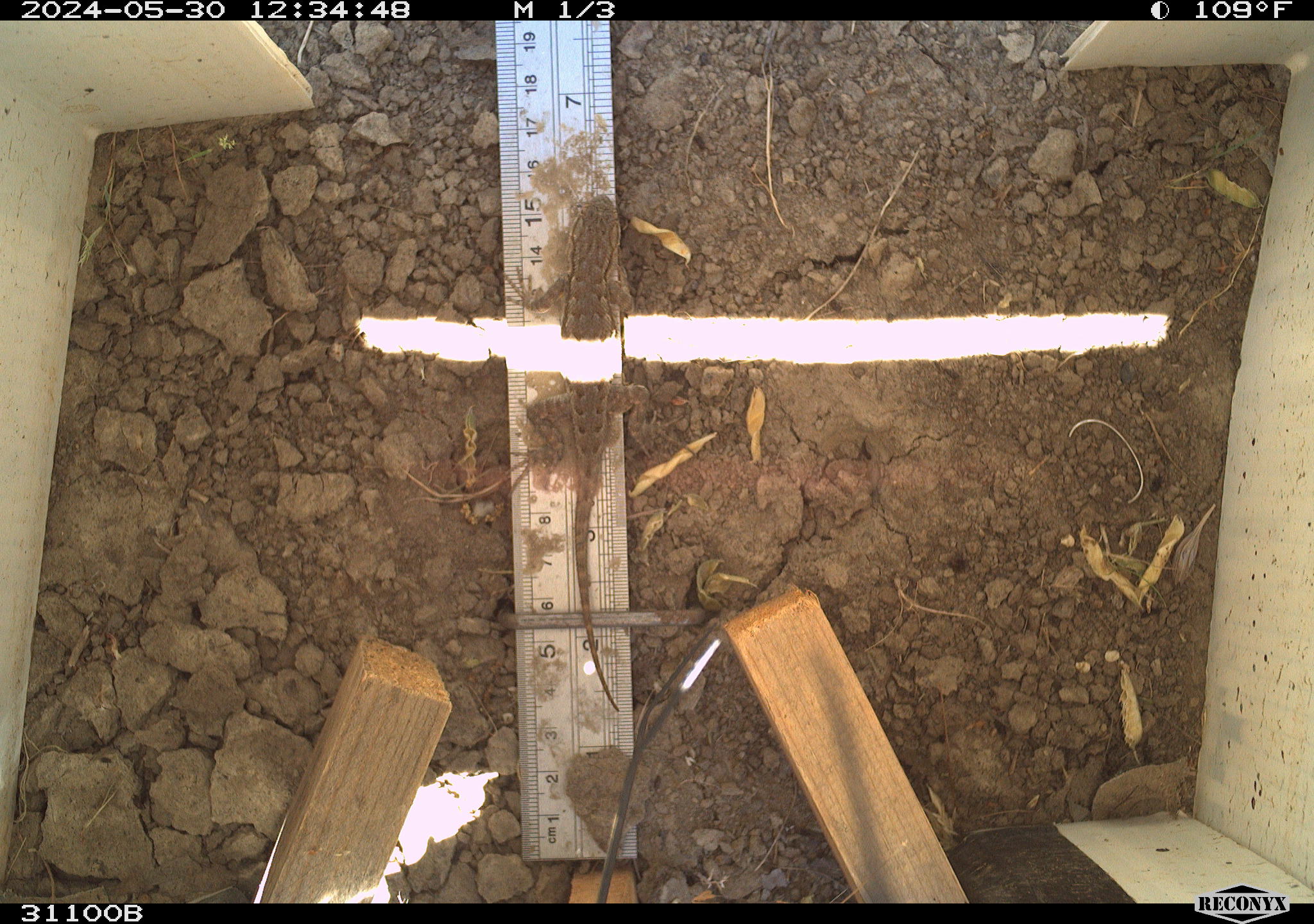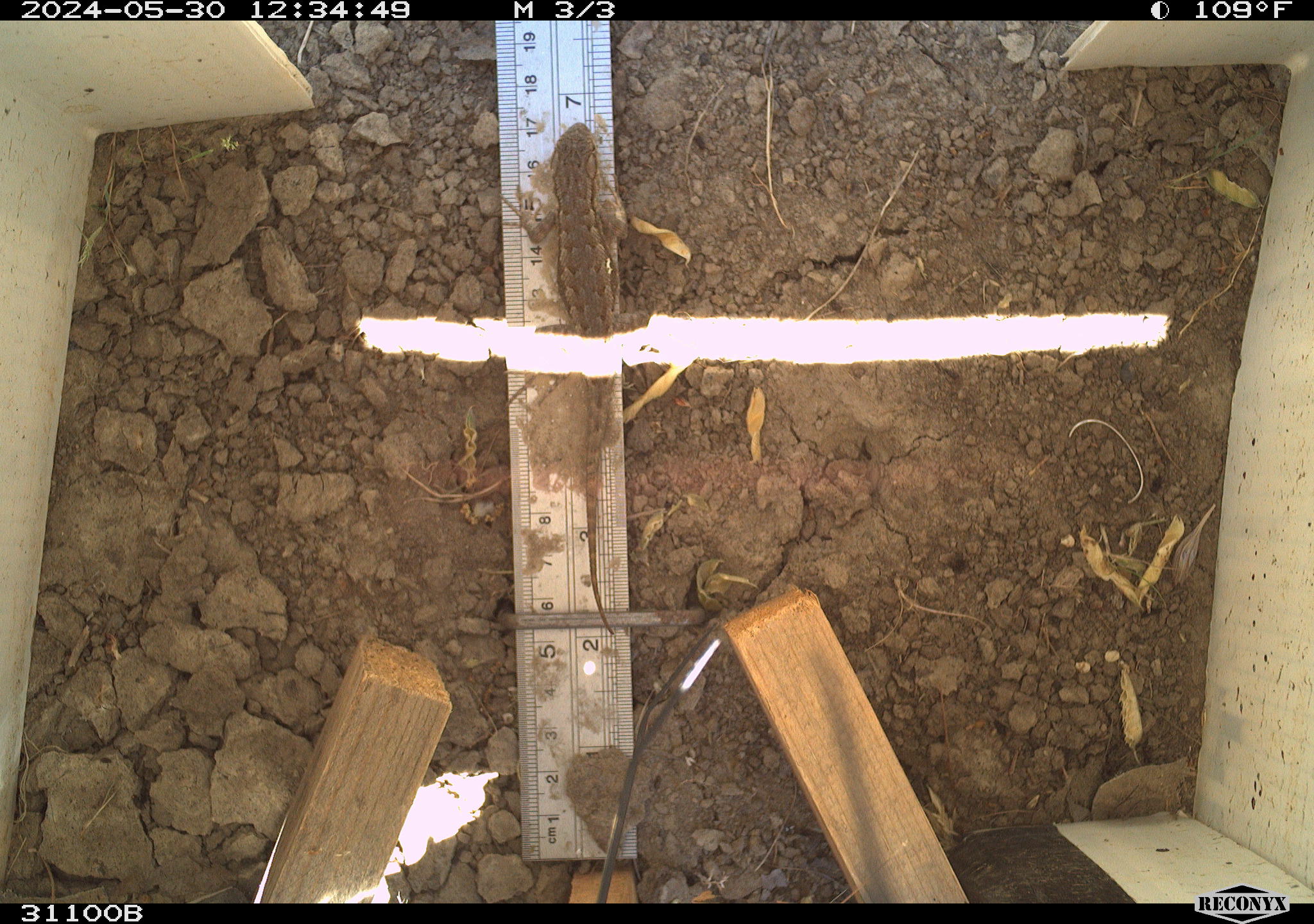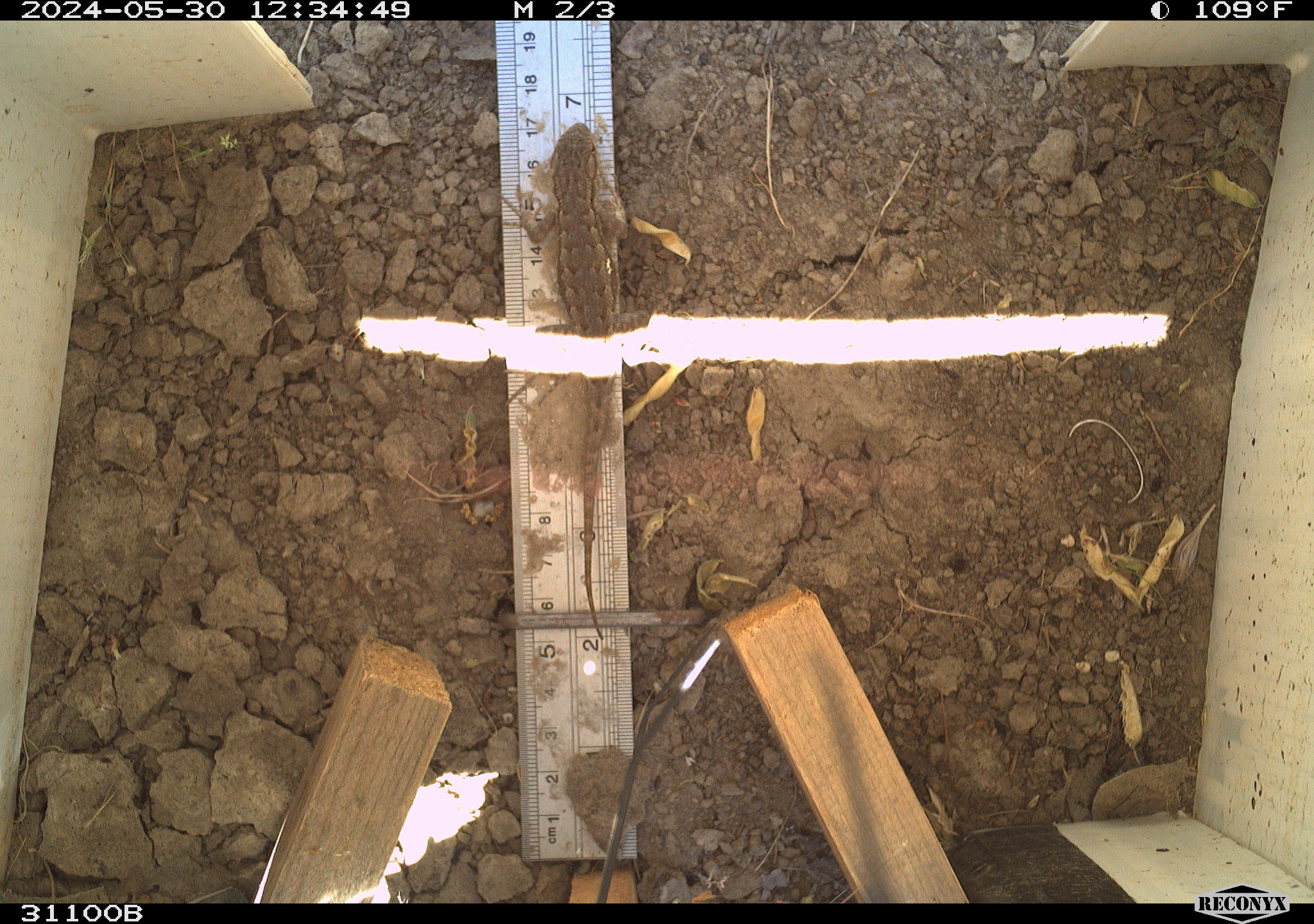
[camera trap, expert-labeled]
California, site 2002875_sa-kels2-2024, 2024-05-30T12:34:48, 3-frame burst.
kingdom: Animalia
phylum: Chordata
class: Reptilia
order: Squamata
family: Phrynosomatidae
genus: Sceloporus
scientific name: Sceloporus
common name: spiny lizards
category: sceloporus species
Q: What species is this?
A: Sceloporus species (spiny lizards) (Sceloporus).